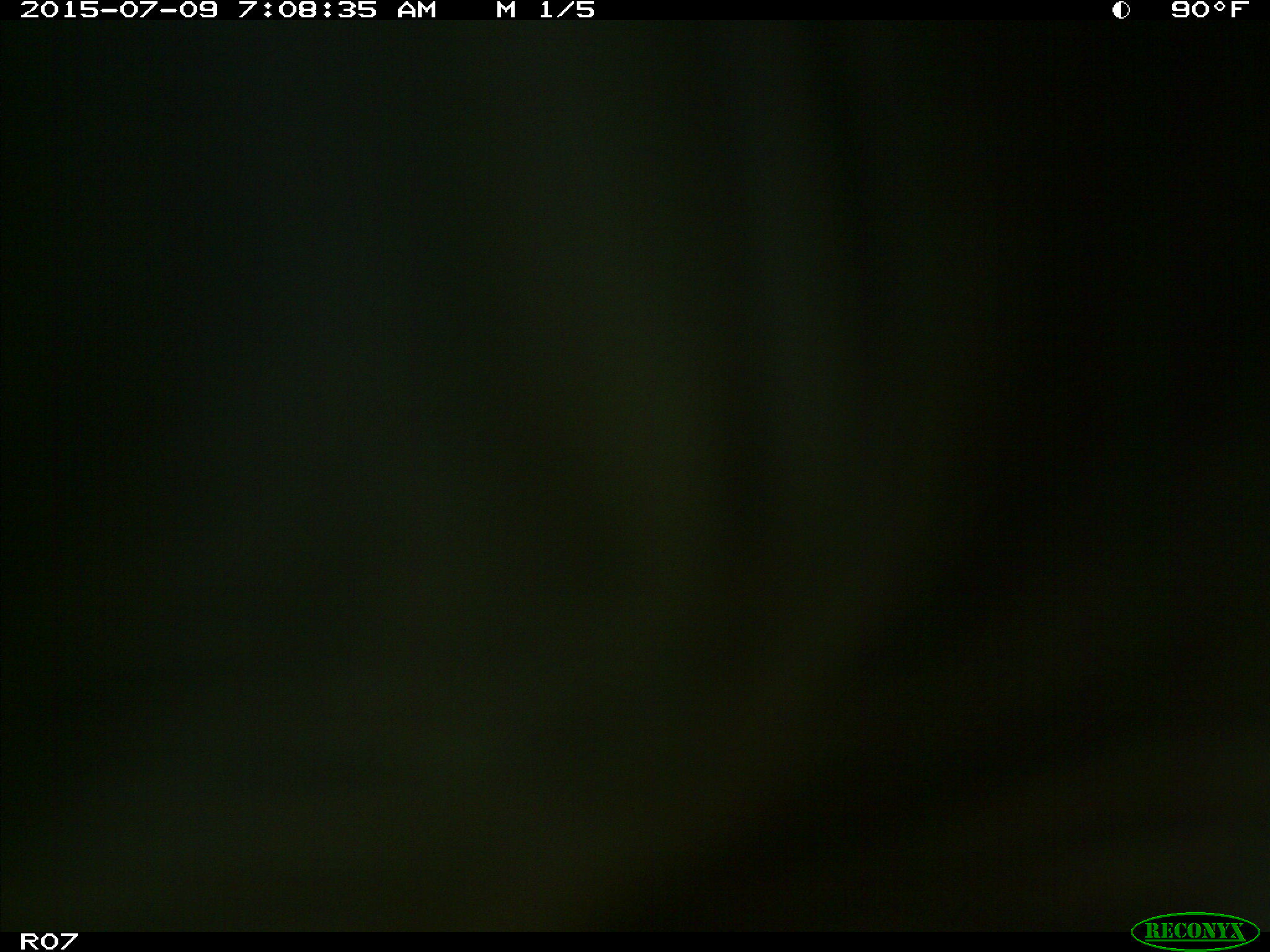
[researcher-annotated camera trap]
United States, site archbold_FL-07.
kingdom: Animalia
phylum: Chordata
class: Mammalia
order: Artiodactyla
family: Bovidae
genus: Bos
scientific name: Bos taurus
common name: domestic cow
Bos taurus (domestic cow).